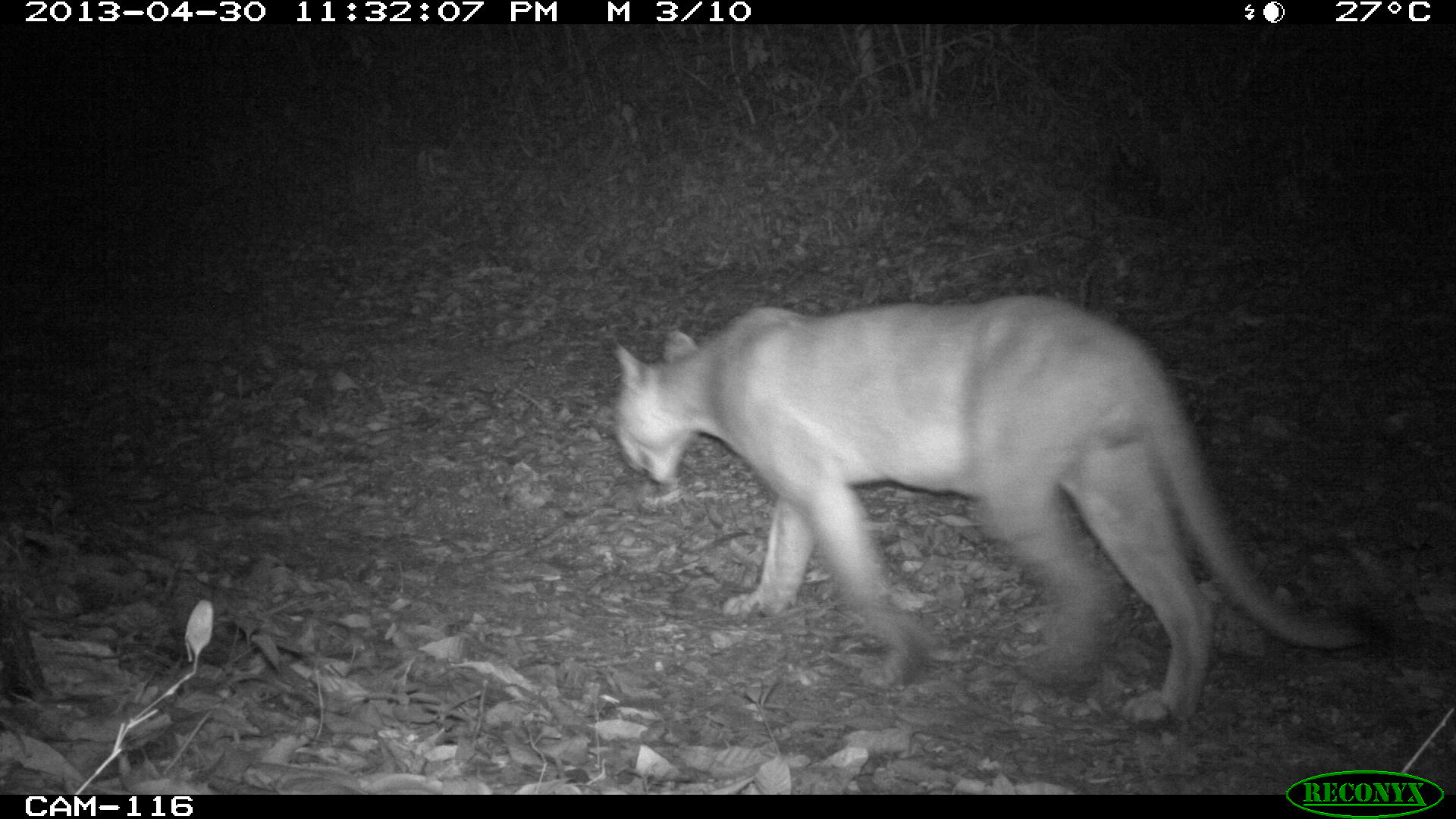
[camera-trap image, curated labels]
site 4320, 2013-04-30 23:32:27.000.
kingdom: Animalia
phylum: Chordata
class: Mammalia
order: Carnivora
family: Felidae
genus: Puma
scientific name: Puma concolor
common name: mountain lion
Puma concolor (mountain lion), count 1, sex male.